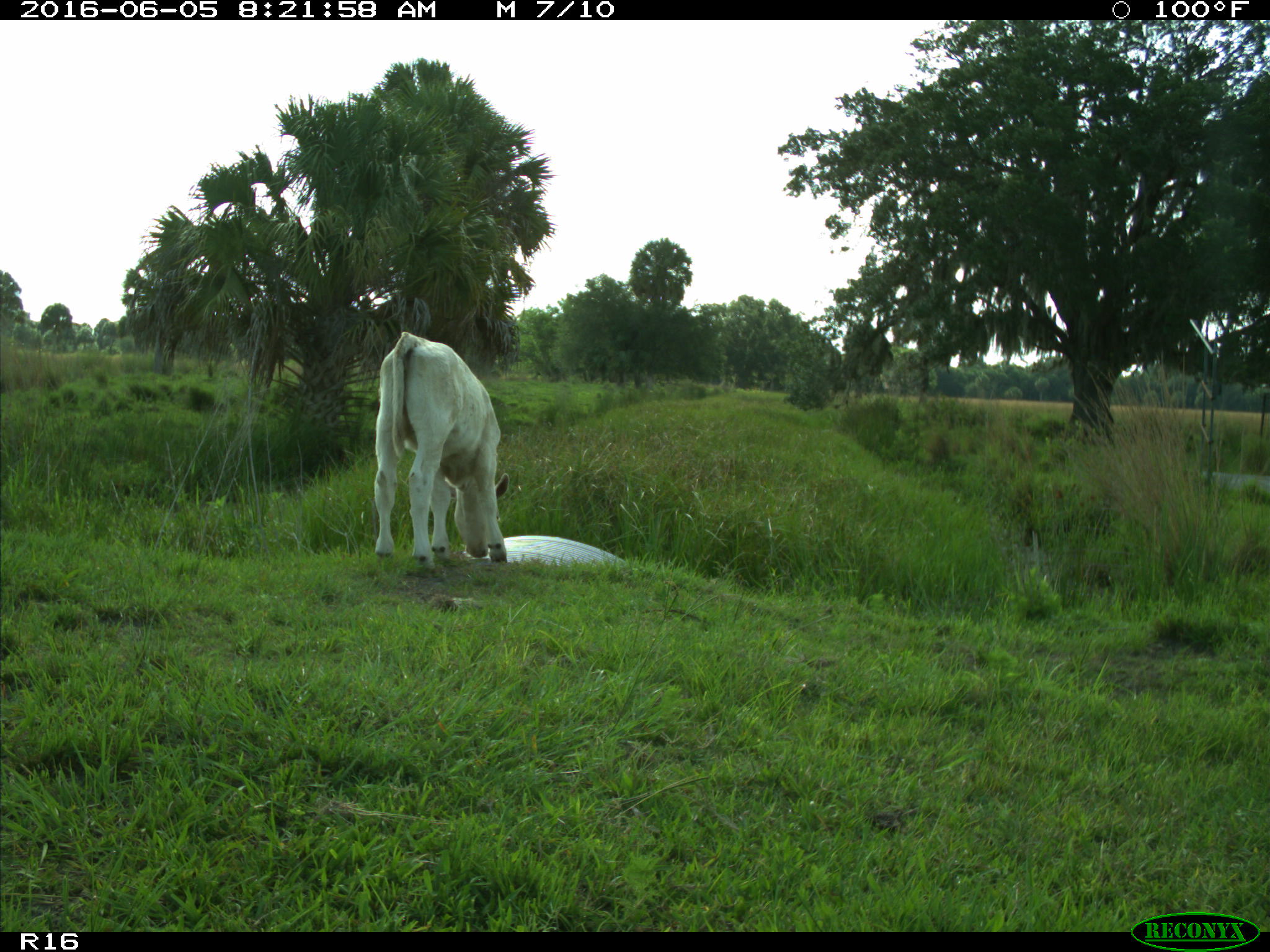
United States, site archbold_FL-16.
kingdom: Animalia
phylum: Chordata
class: Mammalia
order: Artiodactyla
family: Bovidae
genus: Bos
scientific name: Bos taurus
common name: domestic cow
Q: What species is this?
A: Bos taurus (domestic cow).